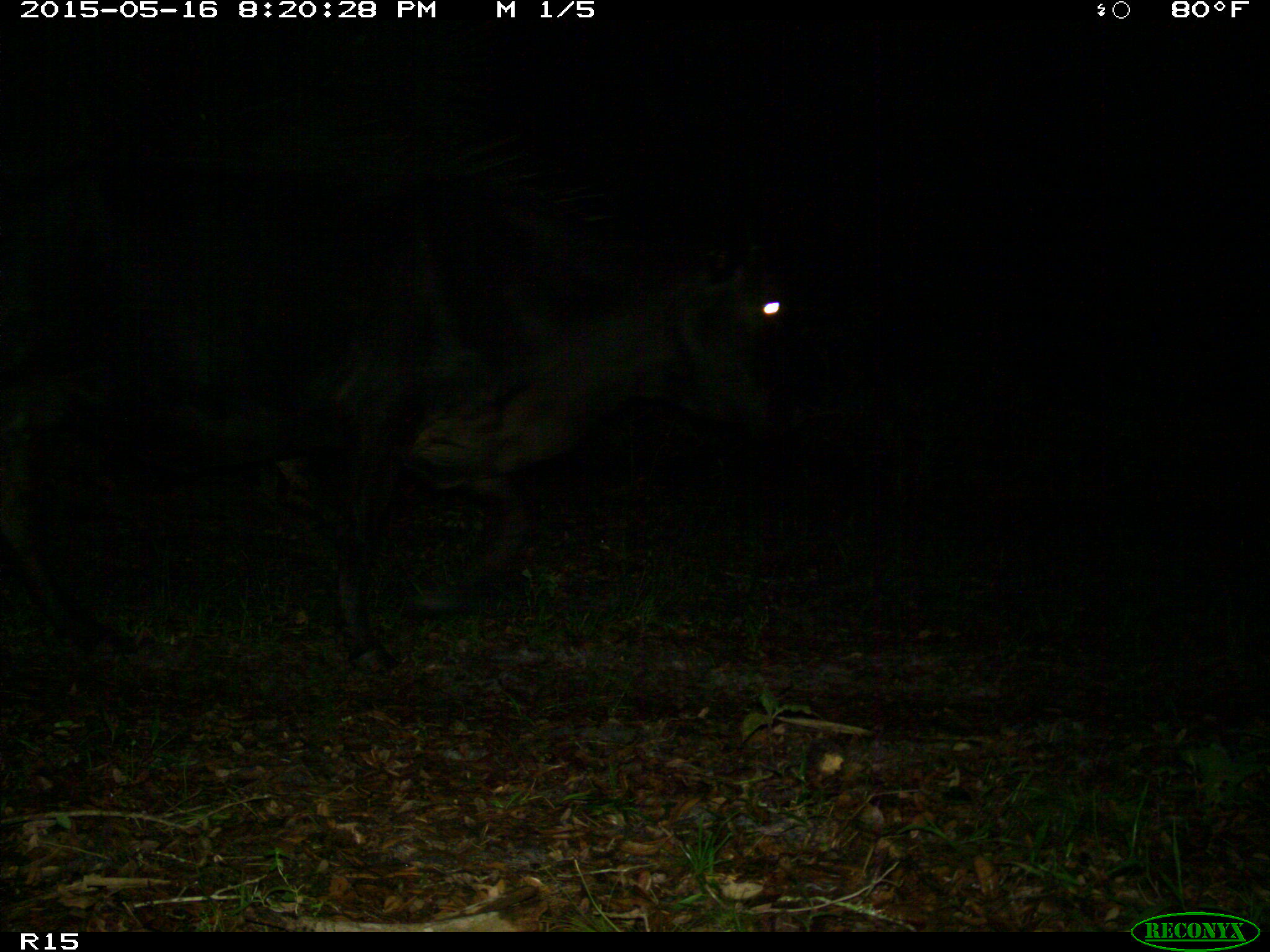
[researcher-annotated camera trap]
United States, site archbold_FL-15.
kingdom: Animalia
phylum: Chordata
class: Mammalia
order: Artiodactyla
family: Bovidae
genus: Bos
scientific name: Bos taurus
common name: domestic cow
Bos taurus (domestic cow).